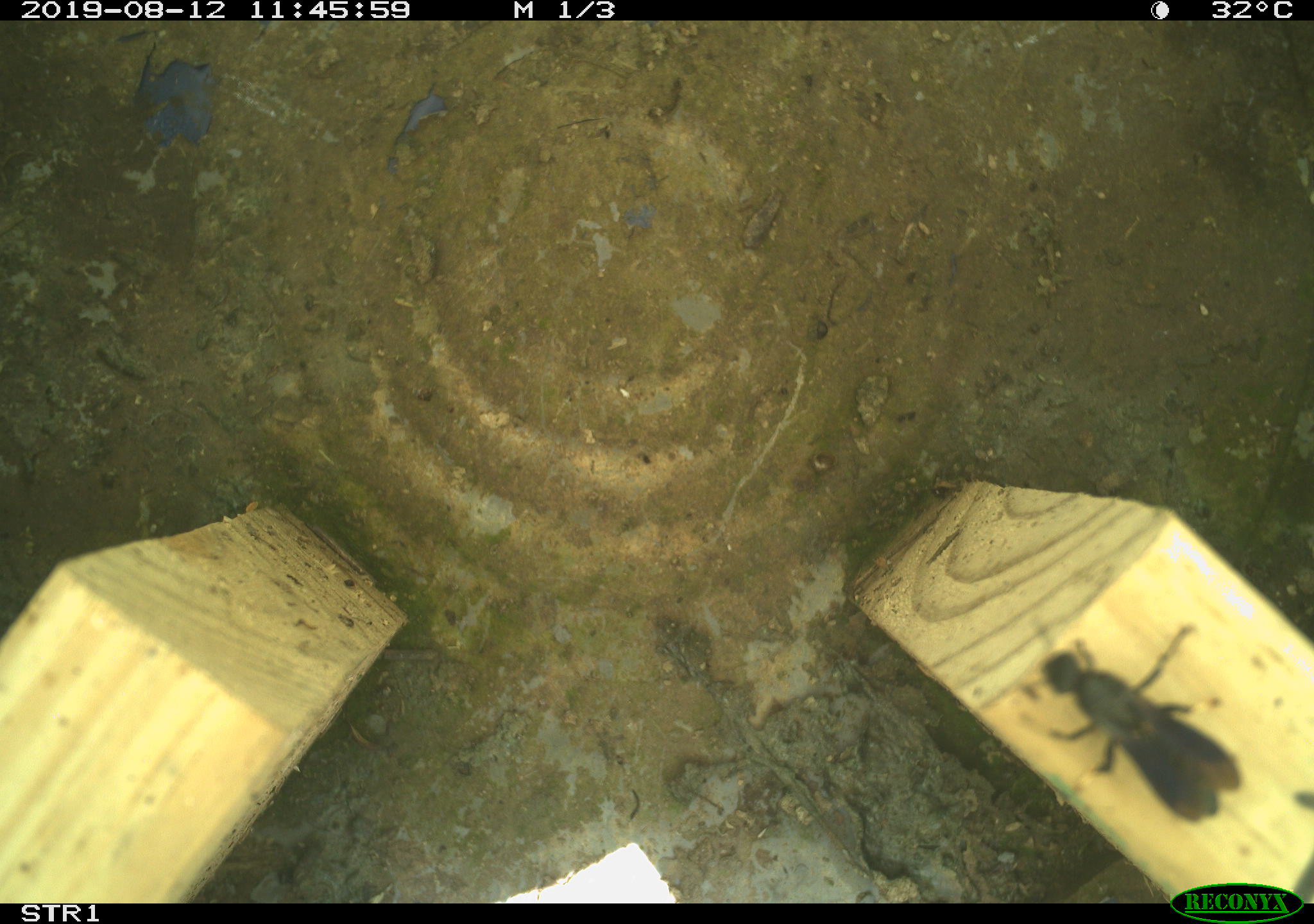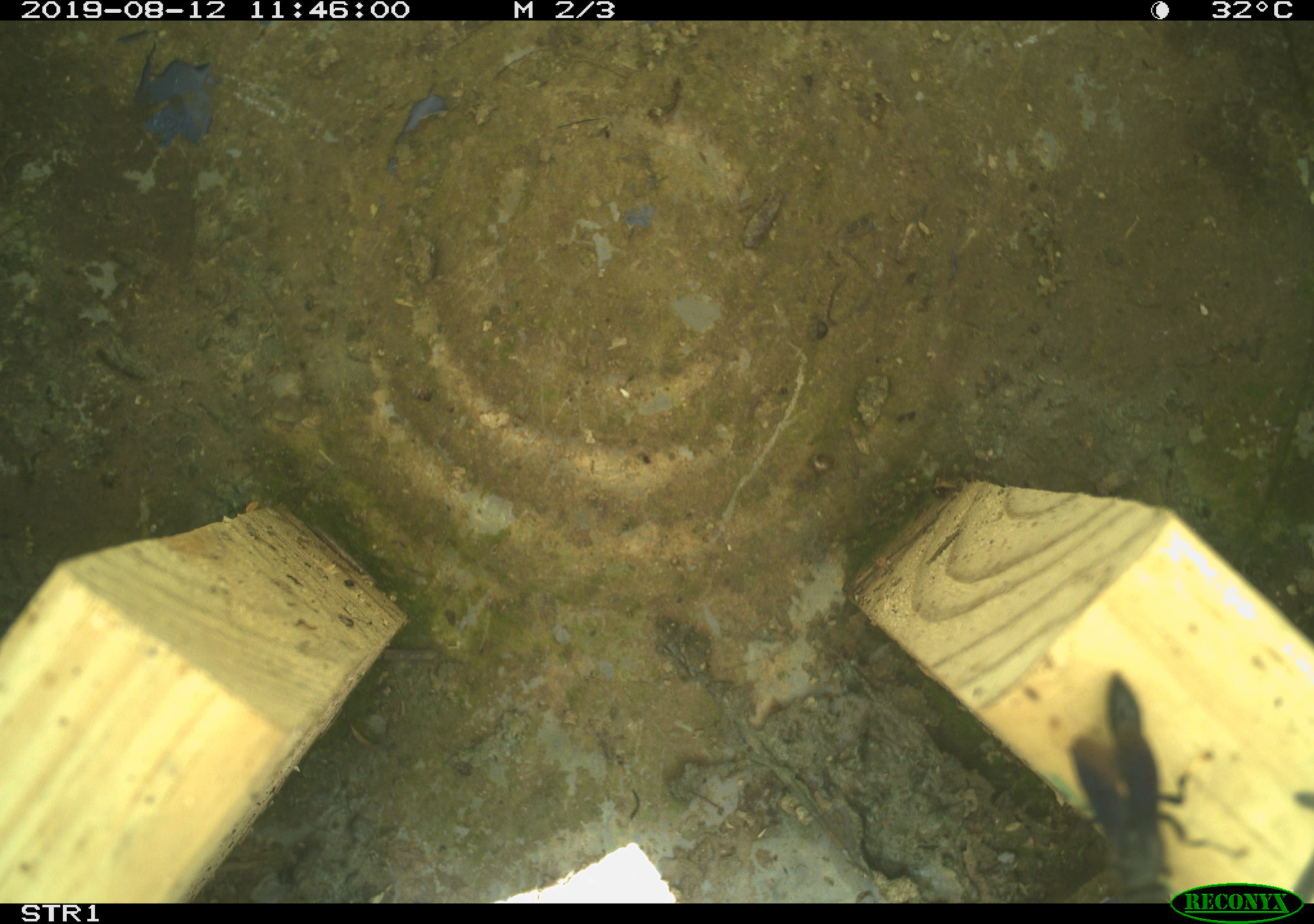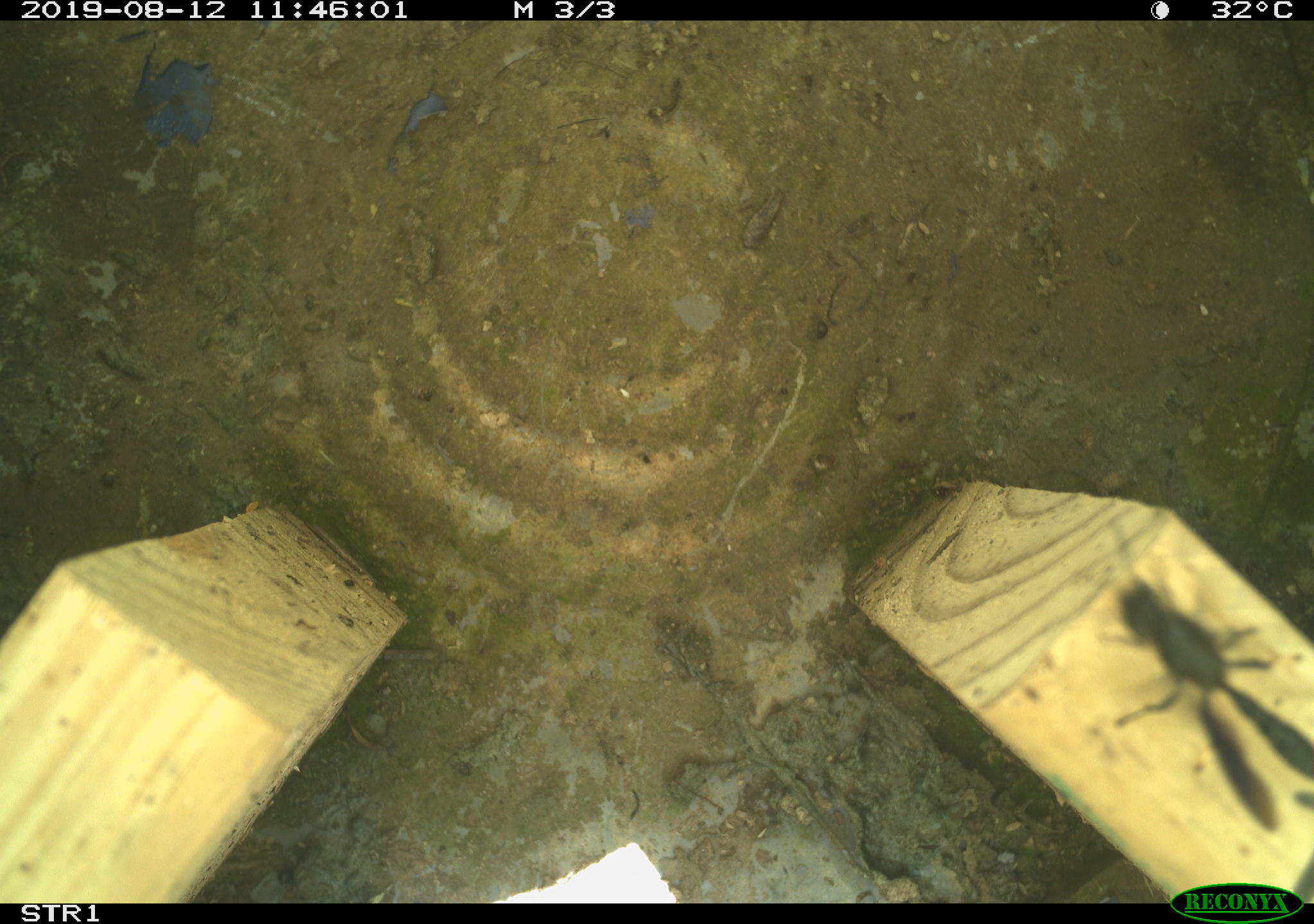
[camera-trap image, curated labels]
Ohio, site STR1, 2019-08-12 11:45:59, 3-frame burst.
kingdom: Animalia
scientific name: Animalia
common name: animal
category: invertebrate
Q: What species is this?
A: Invertebrate (animal) (Animalia).